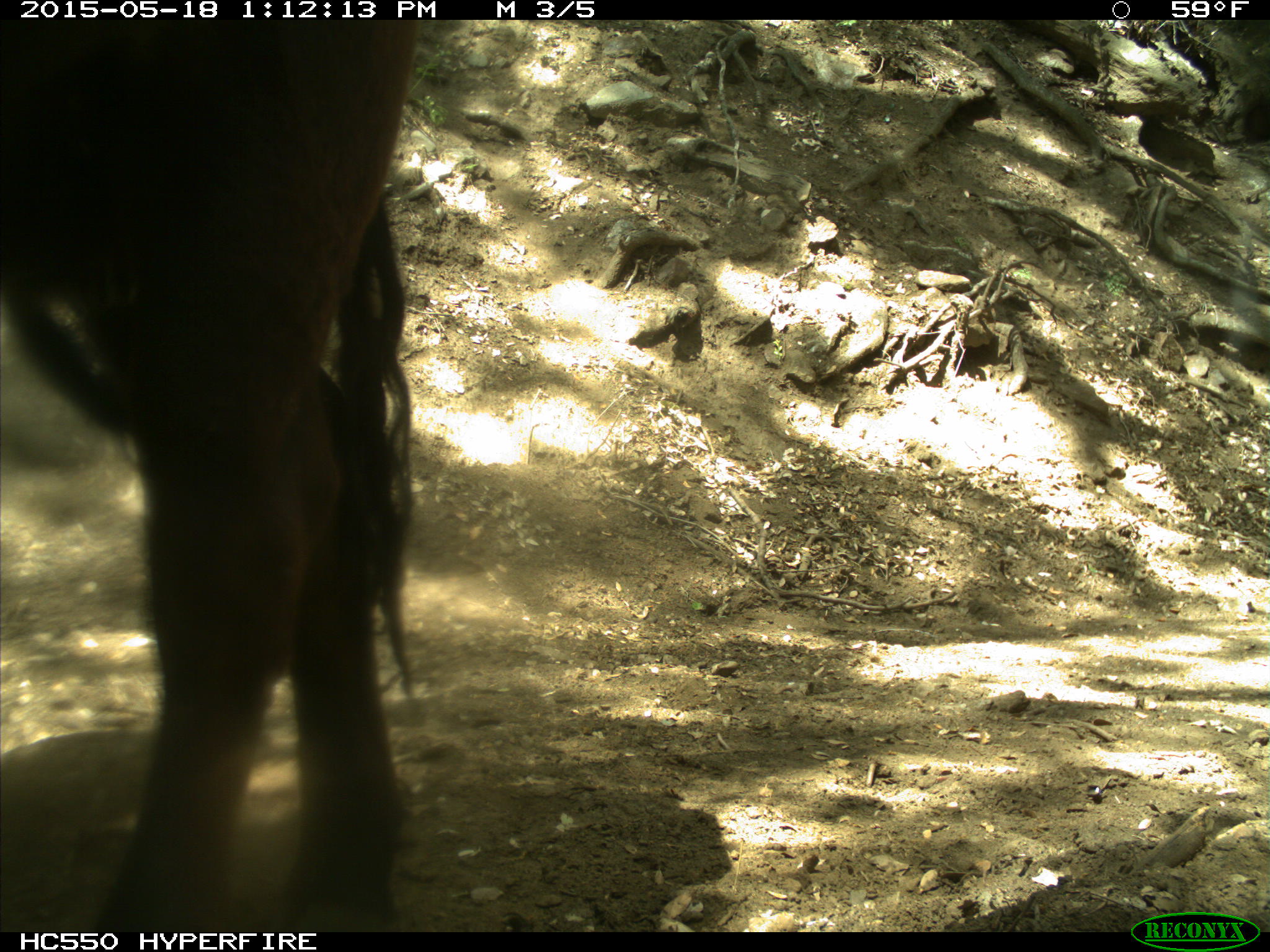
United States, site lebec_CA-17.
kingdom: Animalia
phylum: Chordata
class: Mammalia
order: Artiodactyla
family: Bovidae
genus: Bos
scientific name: Bos taurus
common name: domestic cow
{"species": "Bos taurus (domestic cow)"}